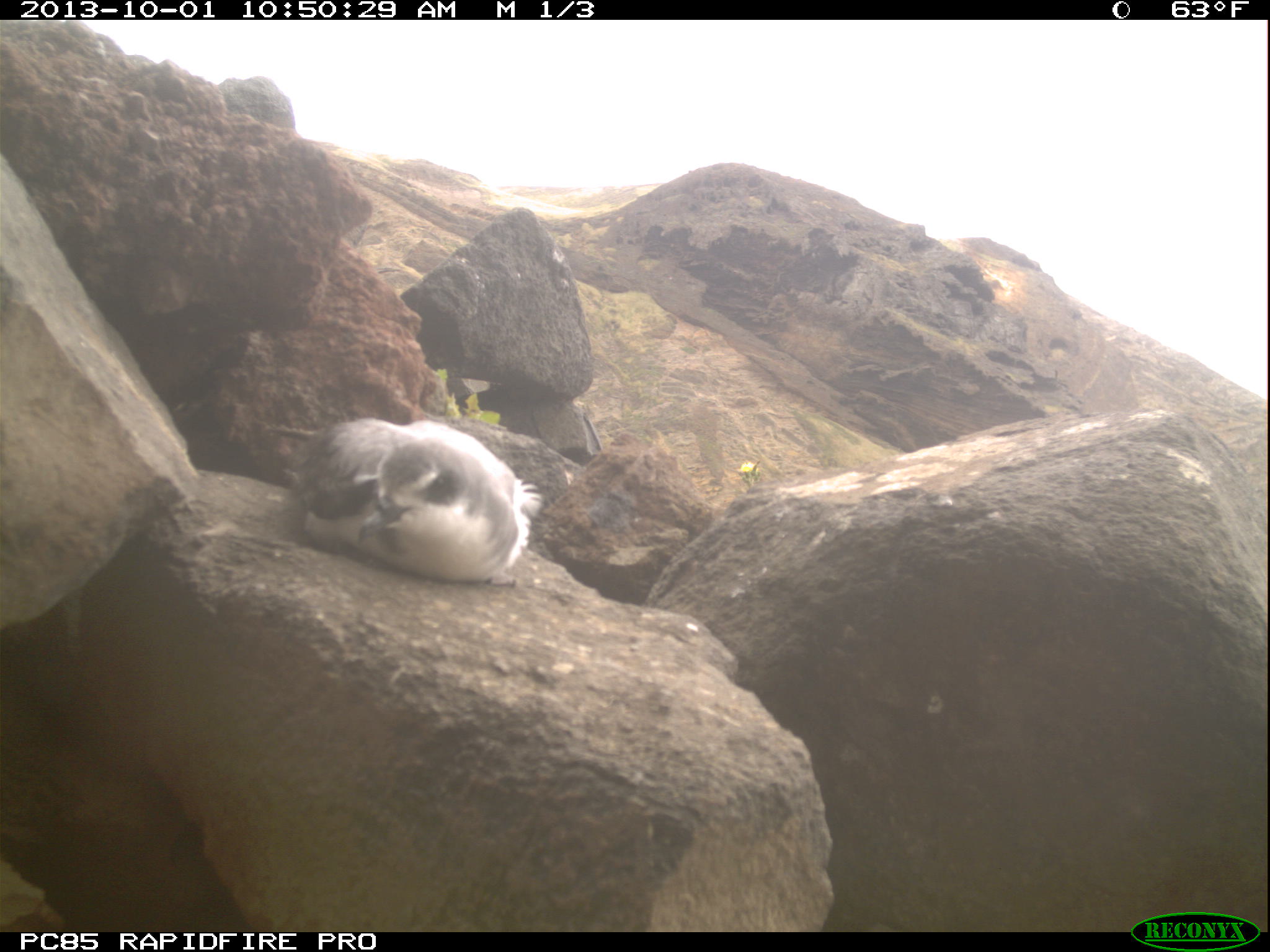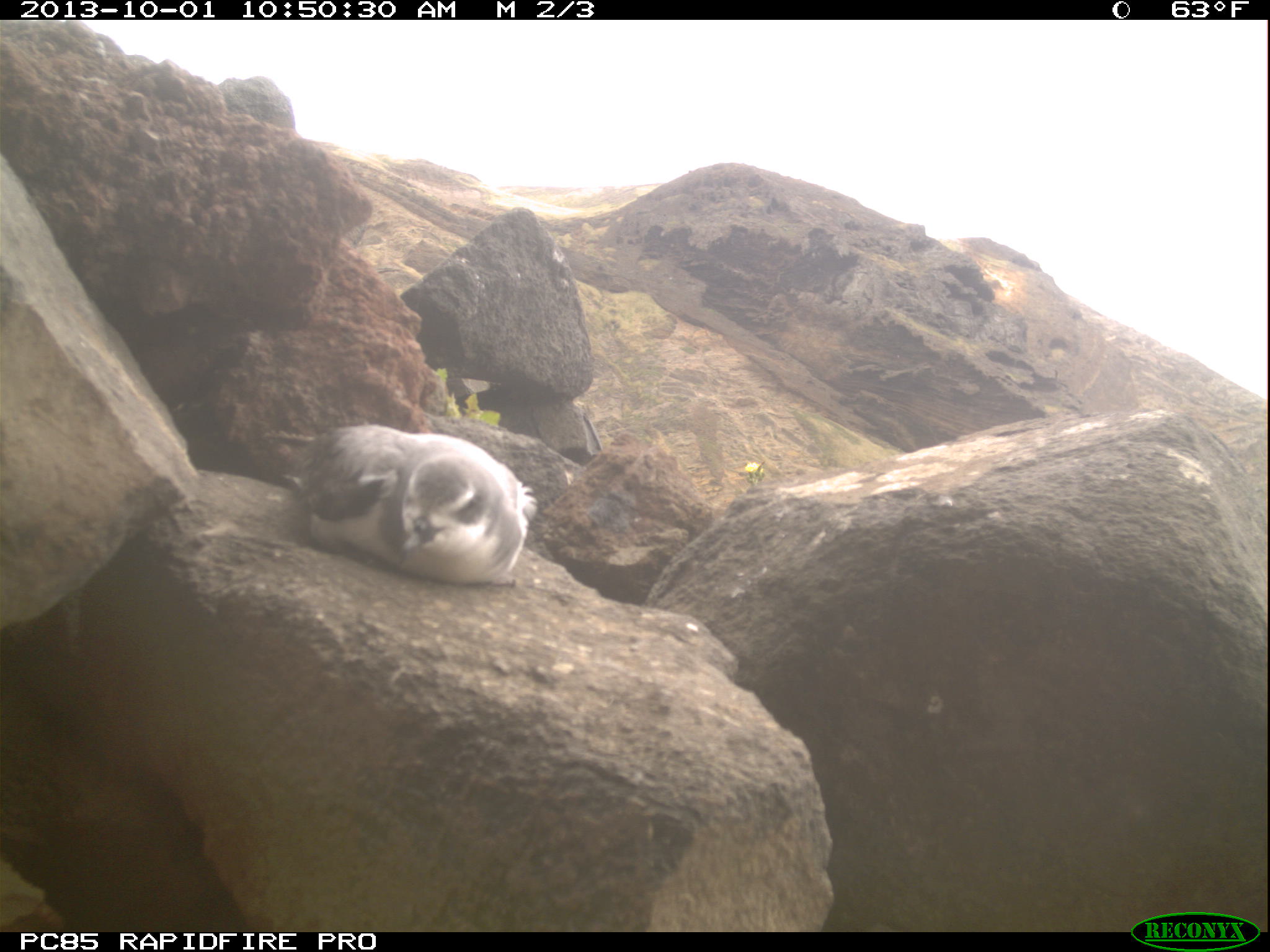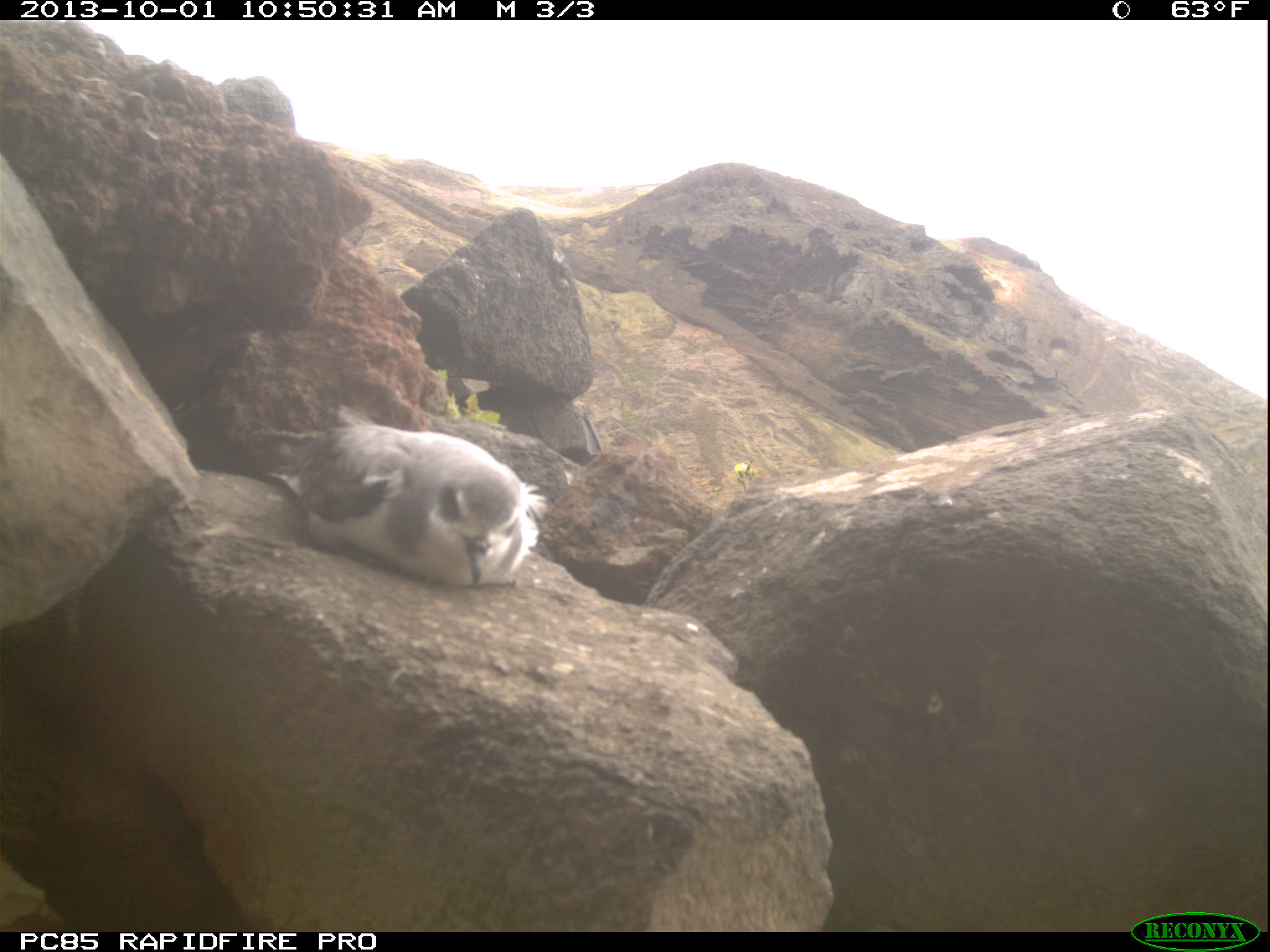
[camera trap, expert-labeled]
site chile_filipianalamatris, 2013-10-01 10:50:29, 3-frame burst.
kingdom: Animalia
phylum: Chordata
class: Aves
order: Procellariiformes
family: Procellariidae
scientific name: Procellariidae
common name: petrel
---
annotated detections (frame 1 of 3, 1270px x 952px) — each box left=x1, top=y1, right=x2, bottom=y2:
petrel: left=279, top=412, right=529, bottom=588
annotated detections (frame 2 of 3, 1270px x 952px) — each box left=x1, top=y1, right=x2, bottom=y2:
petrel: left=281, top=421, right=530, bottom=584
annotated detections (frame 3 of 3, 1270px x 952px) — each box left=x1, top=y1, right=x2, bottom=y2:
petrel: left=277, top=413, right=531, bottom=589